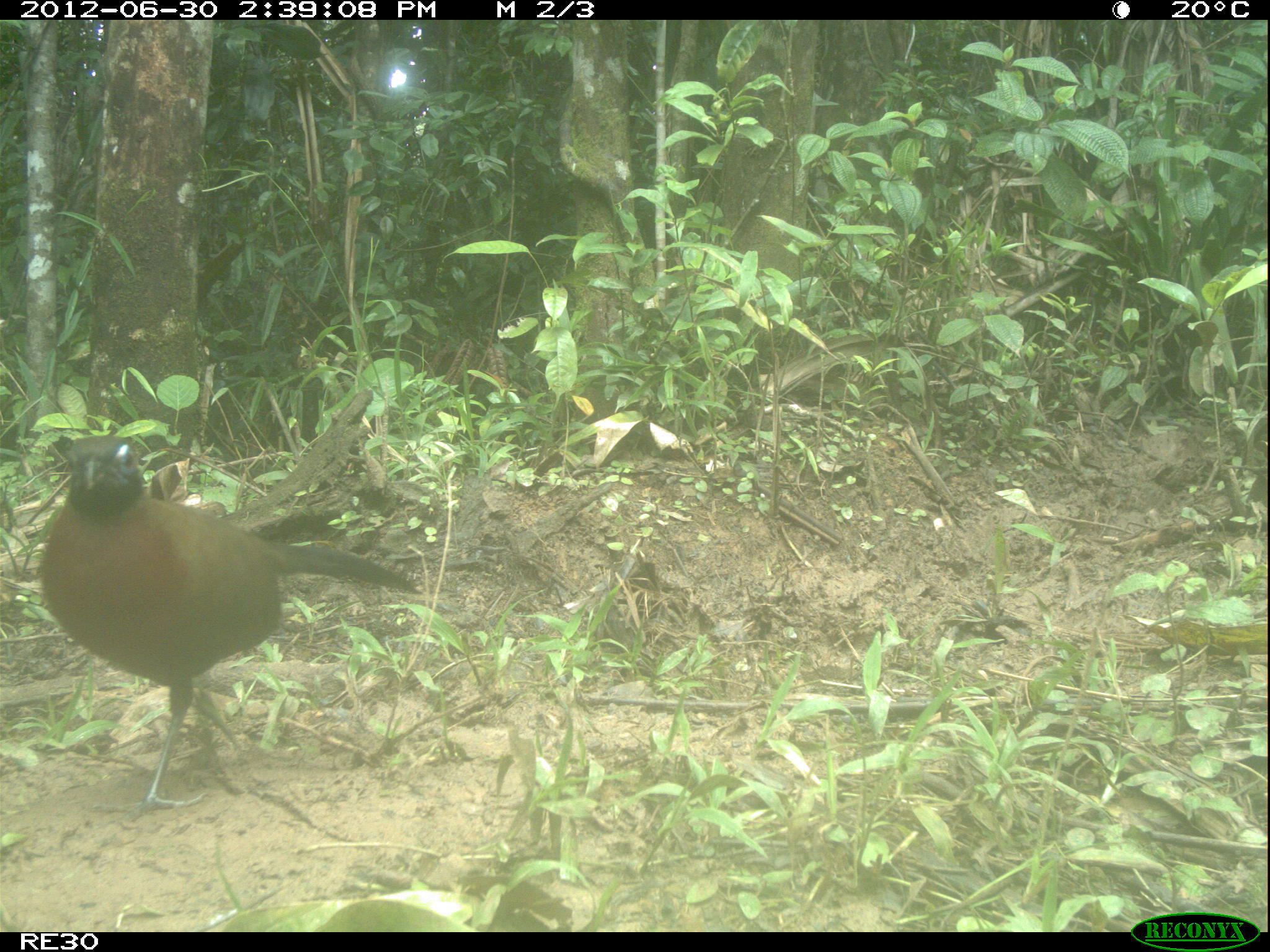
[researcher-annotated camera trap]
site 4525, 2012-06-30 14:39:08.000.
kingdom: Animalia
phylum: Chordata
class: Aves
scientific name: Aves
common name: bird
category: unknown bird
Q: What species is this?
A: Unknown bird (bird) (Aves).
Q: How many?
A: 1.